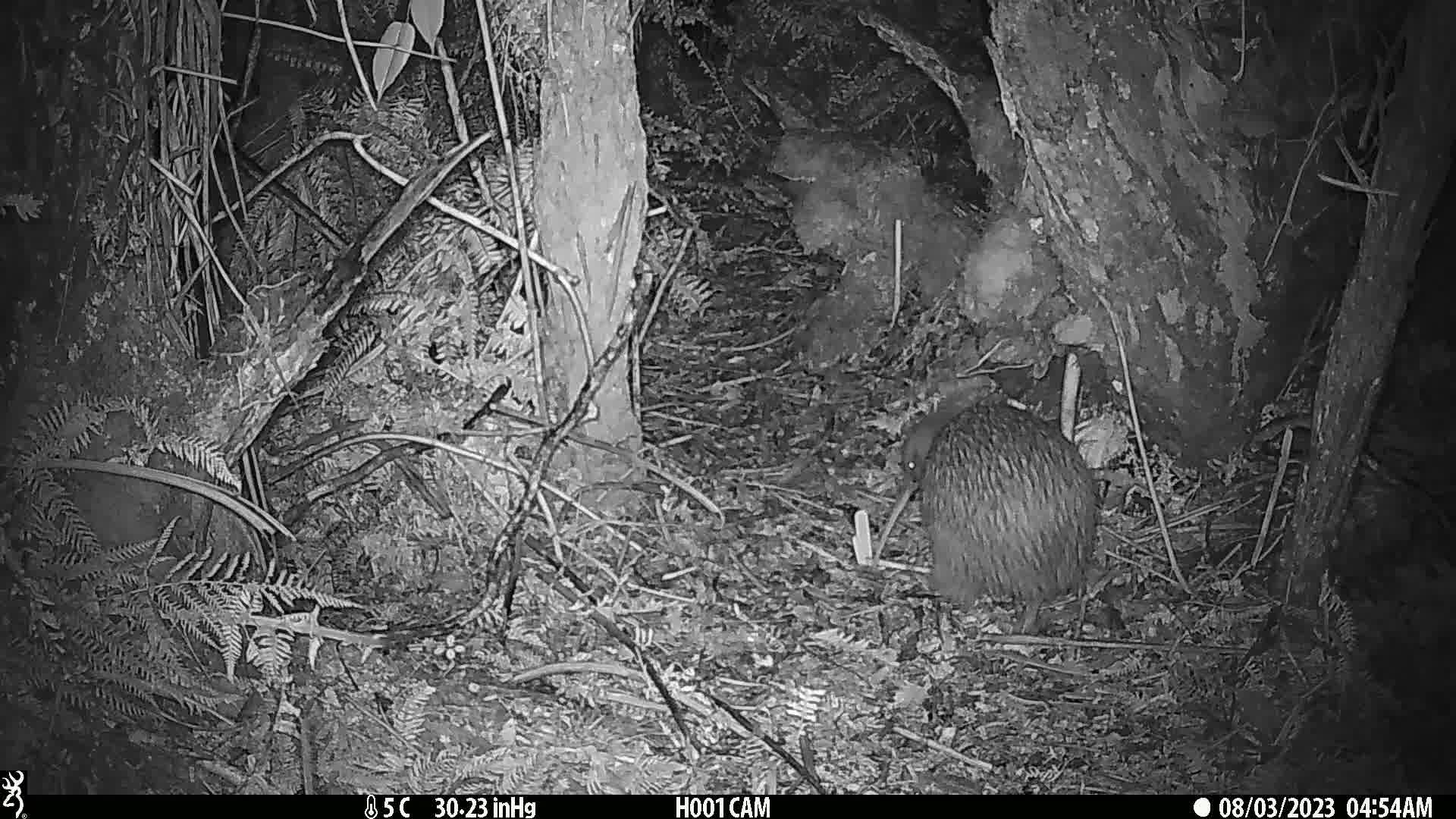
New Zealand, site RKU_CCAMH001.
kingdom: Animalia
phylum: Chordata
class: Aves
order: Apterygiformes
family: Apterygidae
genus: Apteryx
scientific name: Apteryx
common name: kiwi